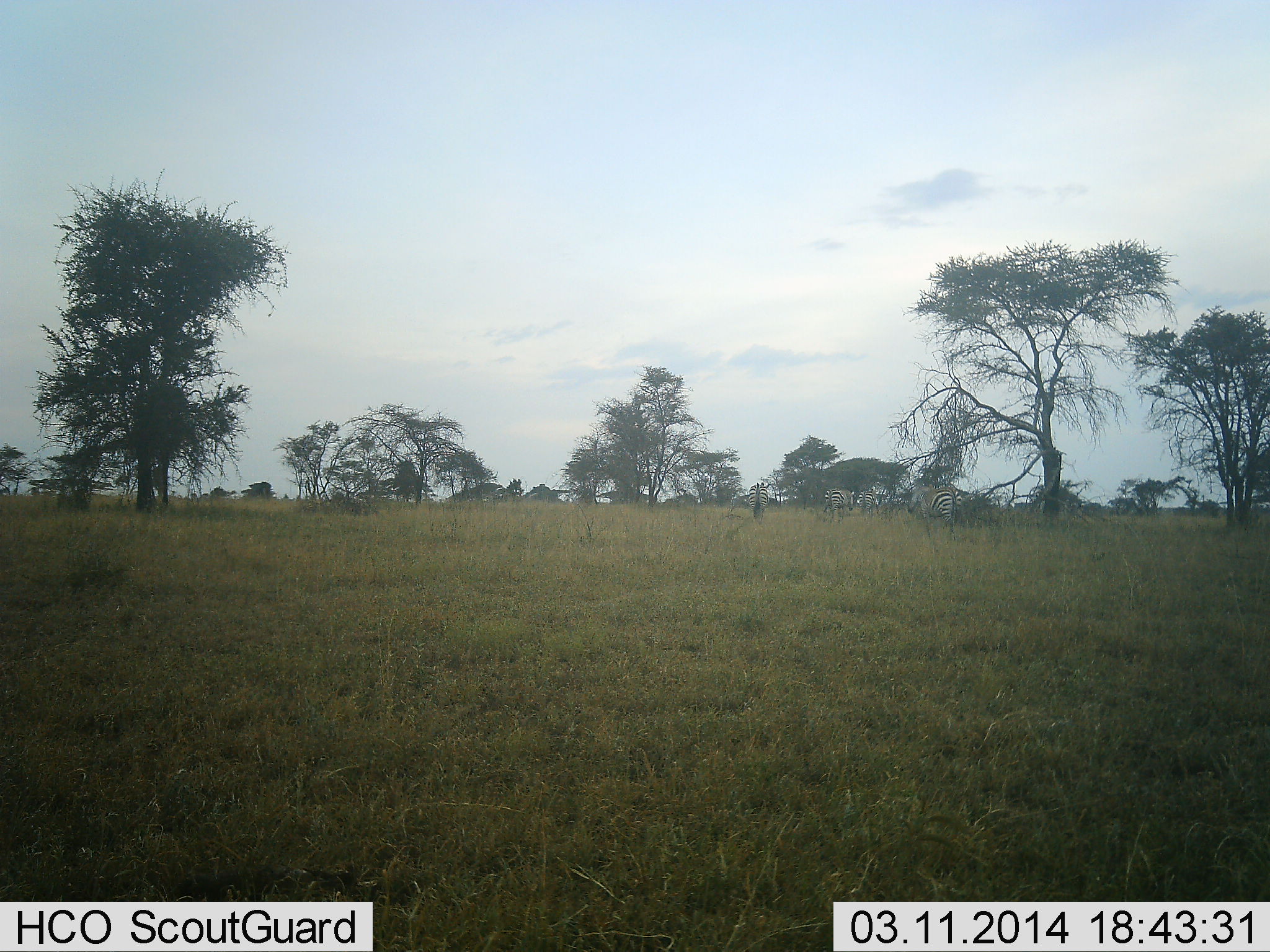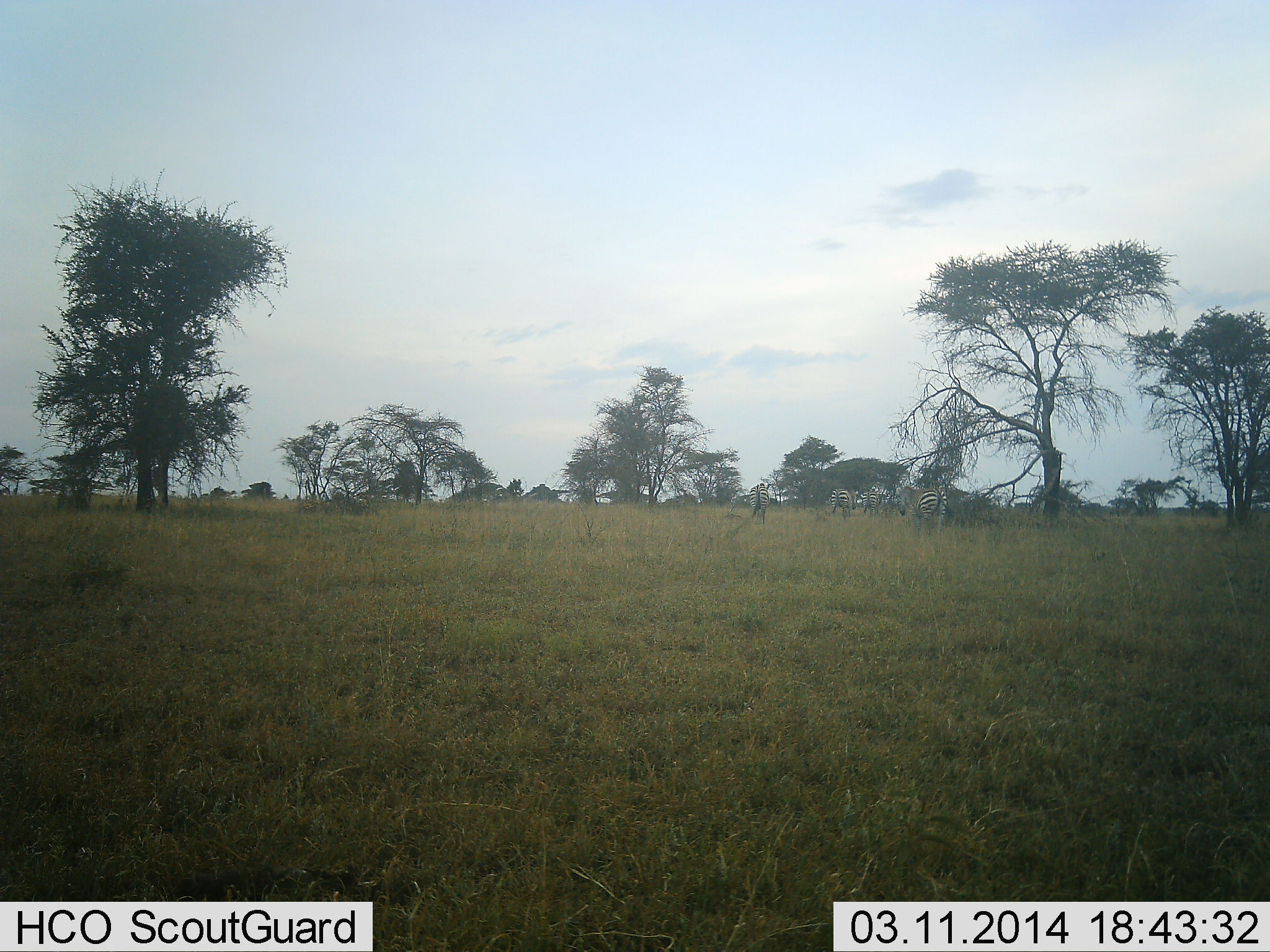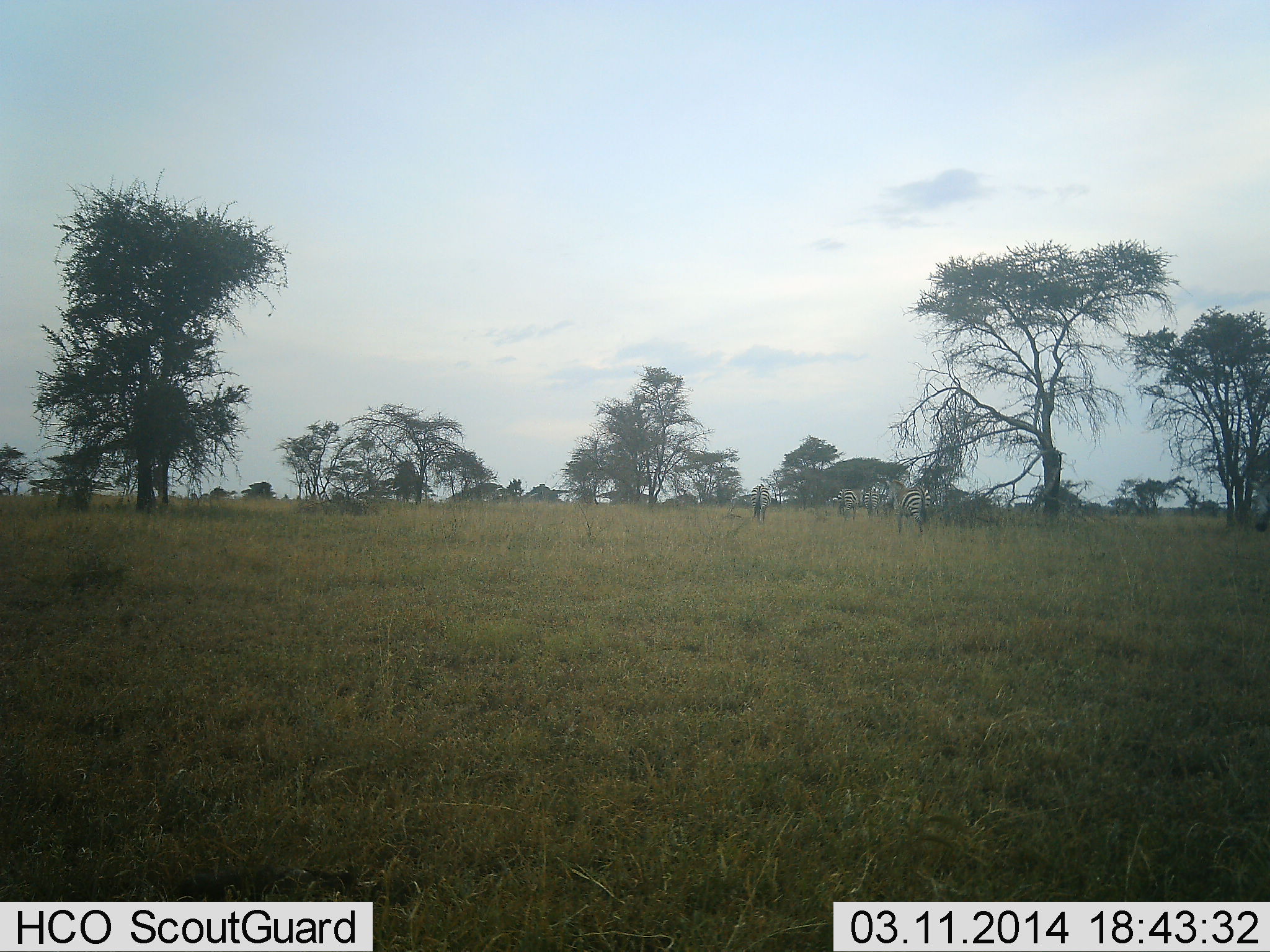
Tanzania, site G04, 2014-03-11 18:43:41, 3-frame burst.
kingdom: Animalia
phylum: Chordata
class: Mammalia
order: Perissodactyla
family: Equidae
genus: Equus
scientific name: Equus quagga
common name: plains zebra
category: zebra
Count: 5.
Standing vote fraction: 10%.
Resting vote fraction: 0%.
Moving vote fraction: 90%.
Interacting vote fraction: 0%.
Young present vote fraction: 0%.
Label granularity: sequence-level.